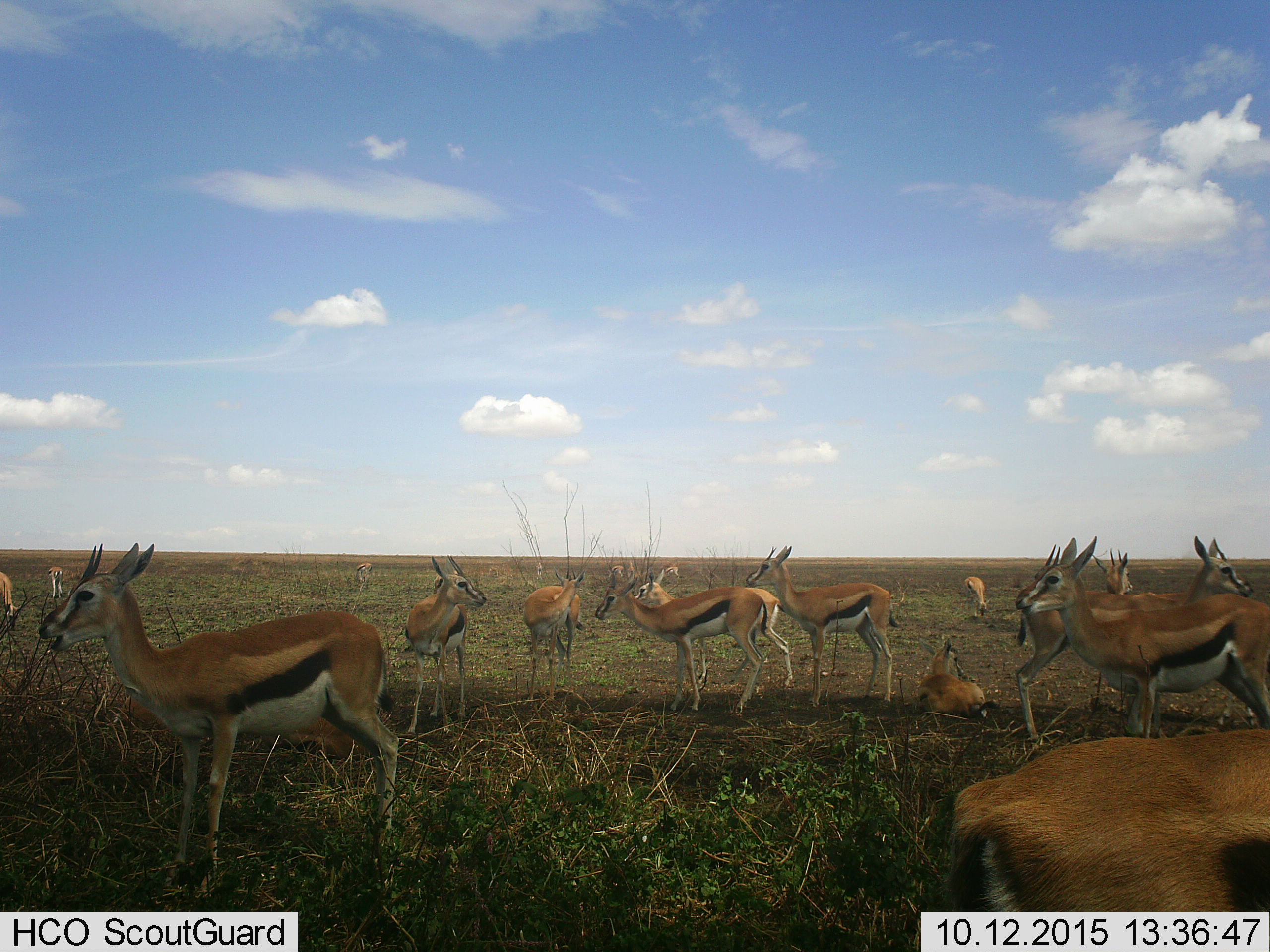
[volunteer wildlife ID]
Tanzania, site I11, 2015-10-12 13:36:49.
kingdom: Animalia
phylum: Chordata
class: Mammalia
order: Artiodactyla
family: Bovidae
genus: Eudorcas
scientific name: Eudorcas thomsonii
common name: thomson's gazelle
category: gazellethomsons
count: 11-50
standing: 100%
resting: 56%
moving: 44%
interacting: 11%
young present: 22%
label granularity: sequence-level